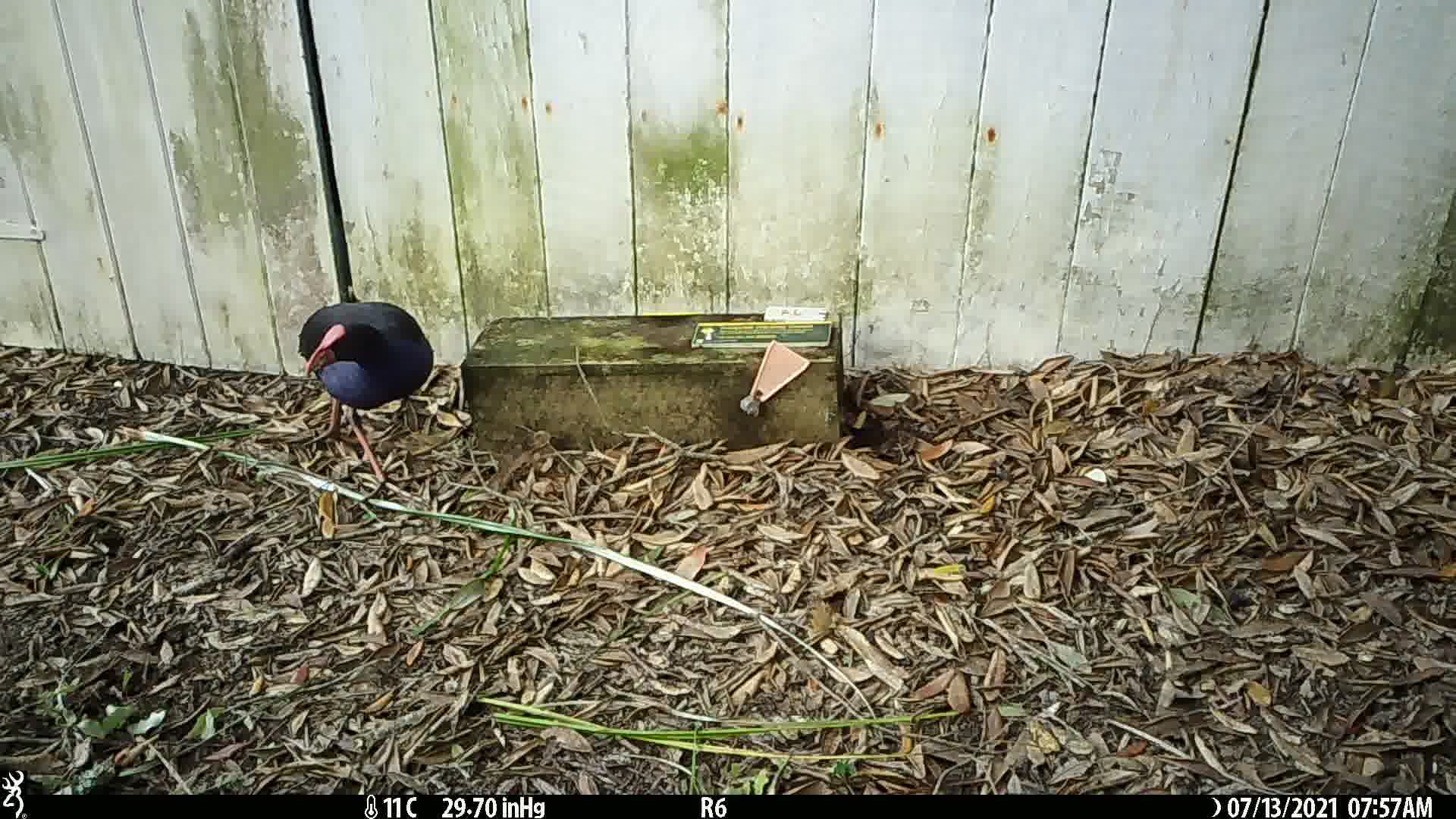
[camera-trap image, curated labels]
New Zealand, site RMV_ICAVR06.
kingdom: Animalia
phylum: Chordata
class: Aves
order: Gruiformes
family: Rallidae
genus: Porphyrio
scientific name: Porphyrio melanotus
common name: australasian swamphen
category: pukeko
Pukeko (australasian swamphen) (Porphyrio melanotus).